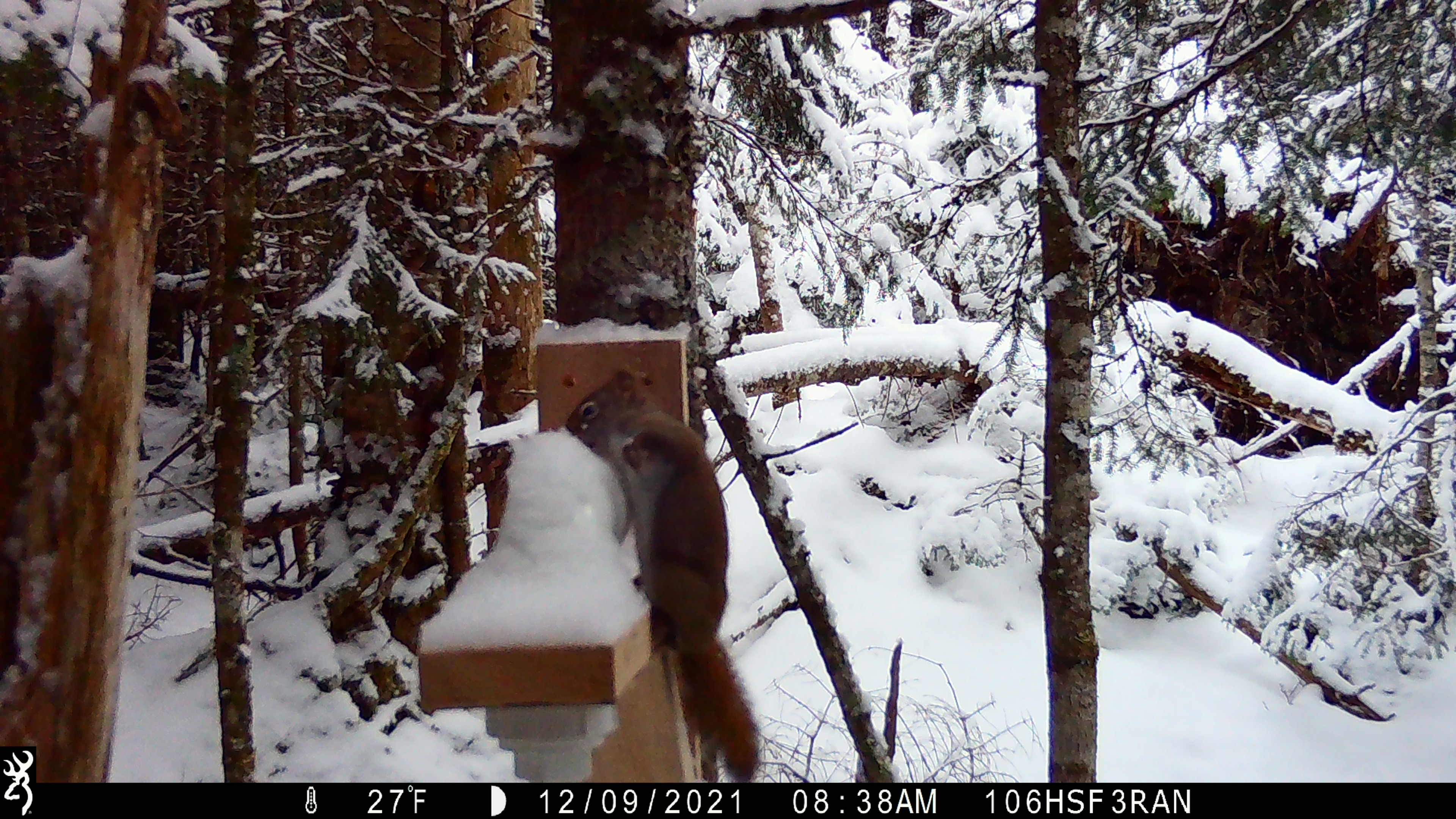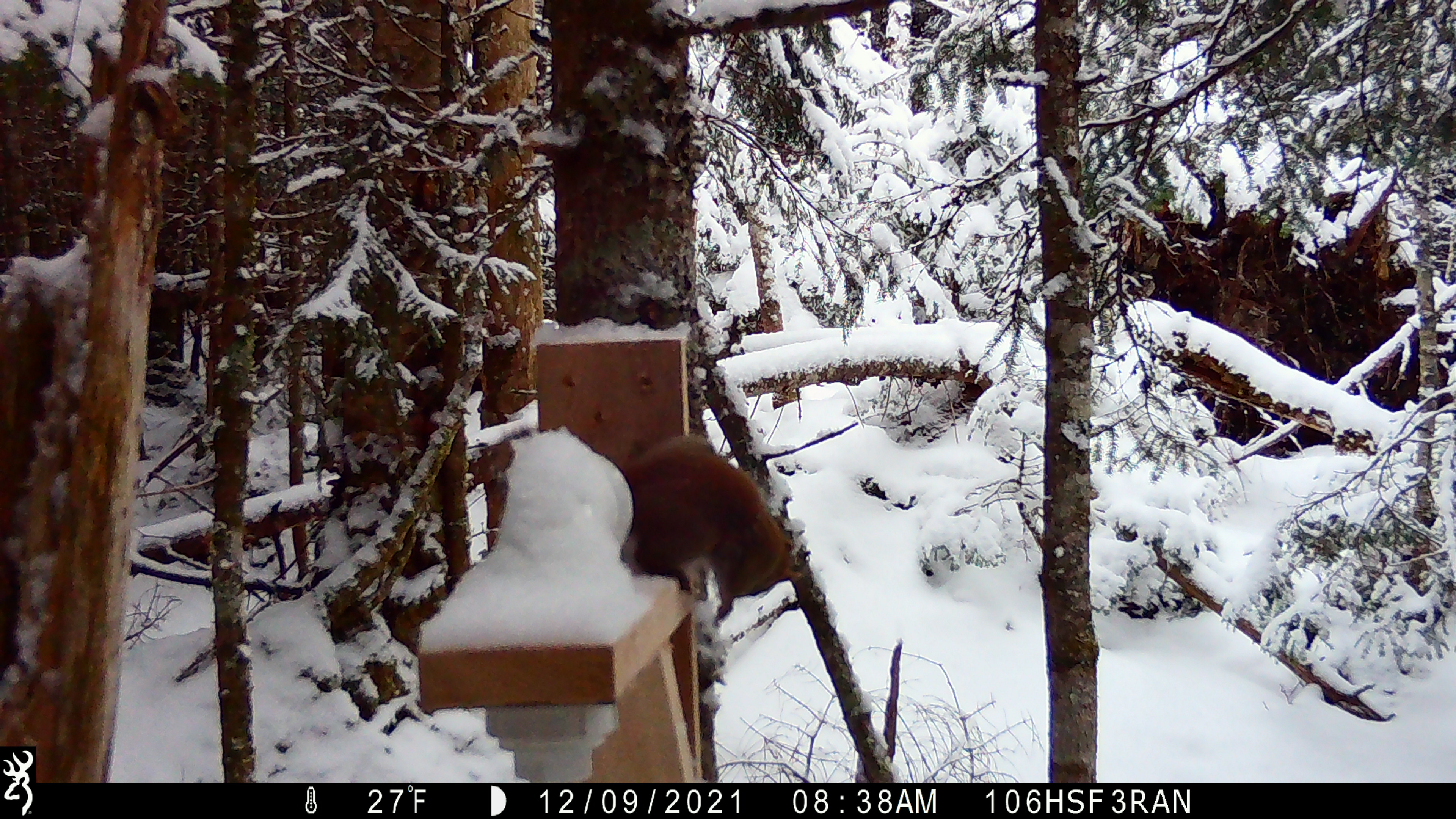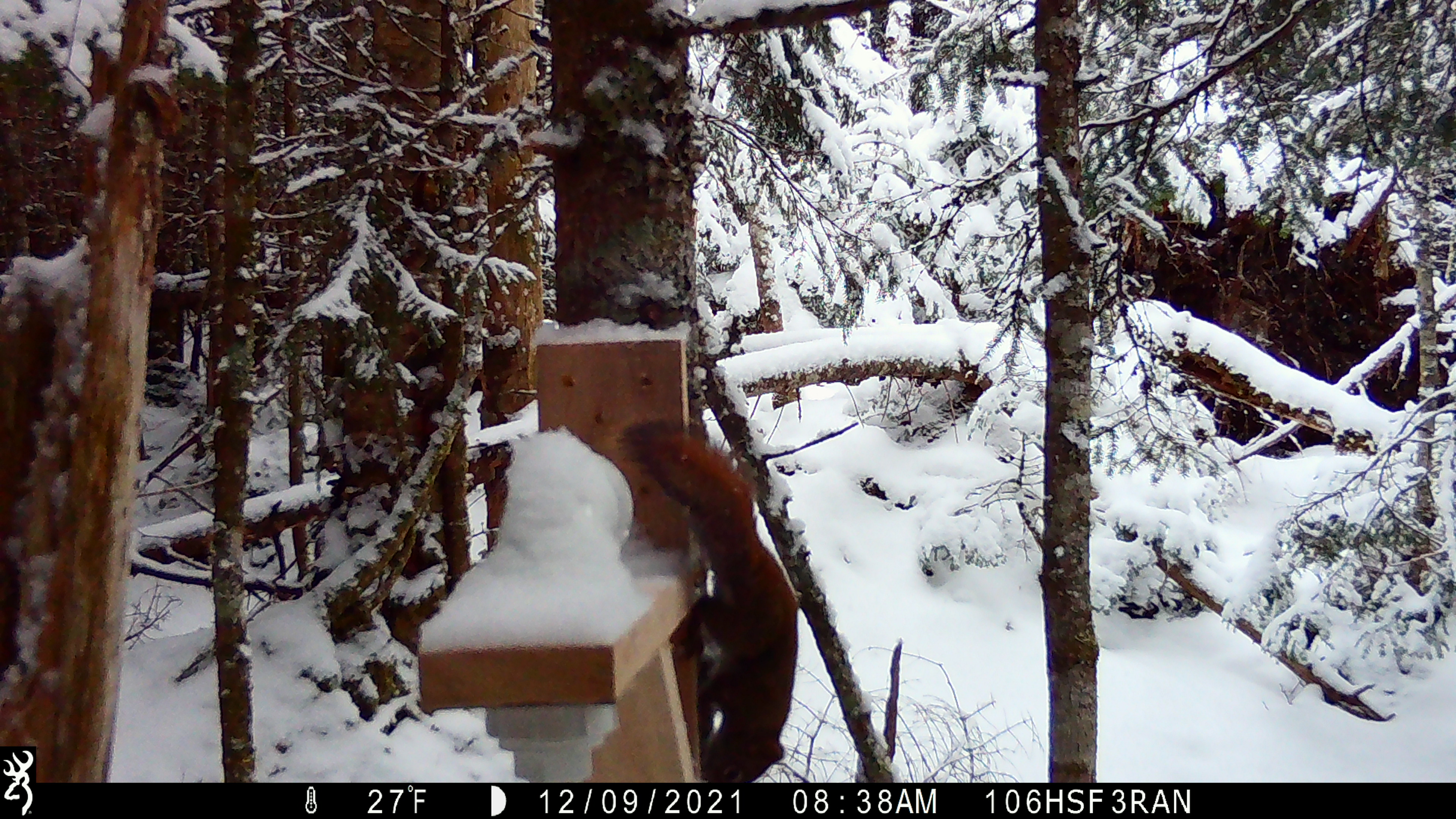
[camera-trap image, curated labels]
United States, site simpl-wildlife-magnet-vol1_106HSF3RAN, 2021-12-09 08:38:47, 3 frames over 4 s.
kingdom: Animalia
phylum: Chordata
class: Mammalia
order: Rodentia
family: Sciuridae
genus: Tamiasciurus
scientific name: Tamiasciurus hudsonicus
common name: red squirrel